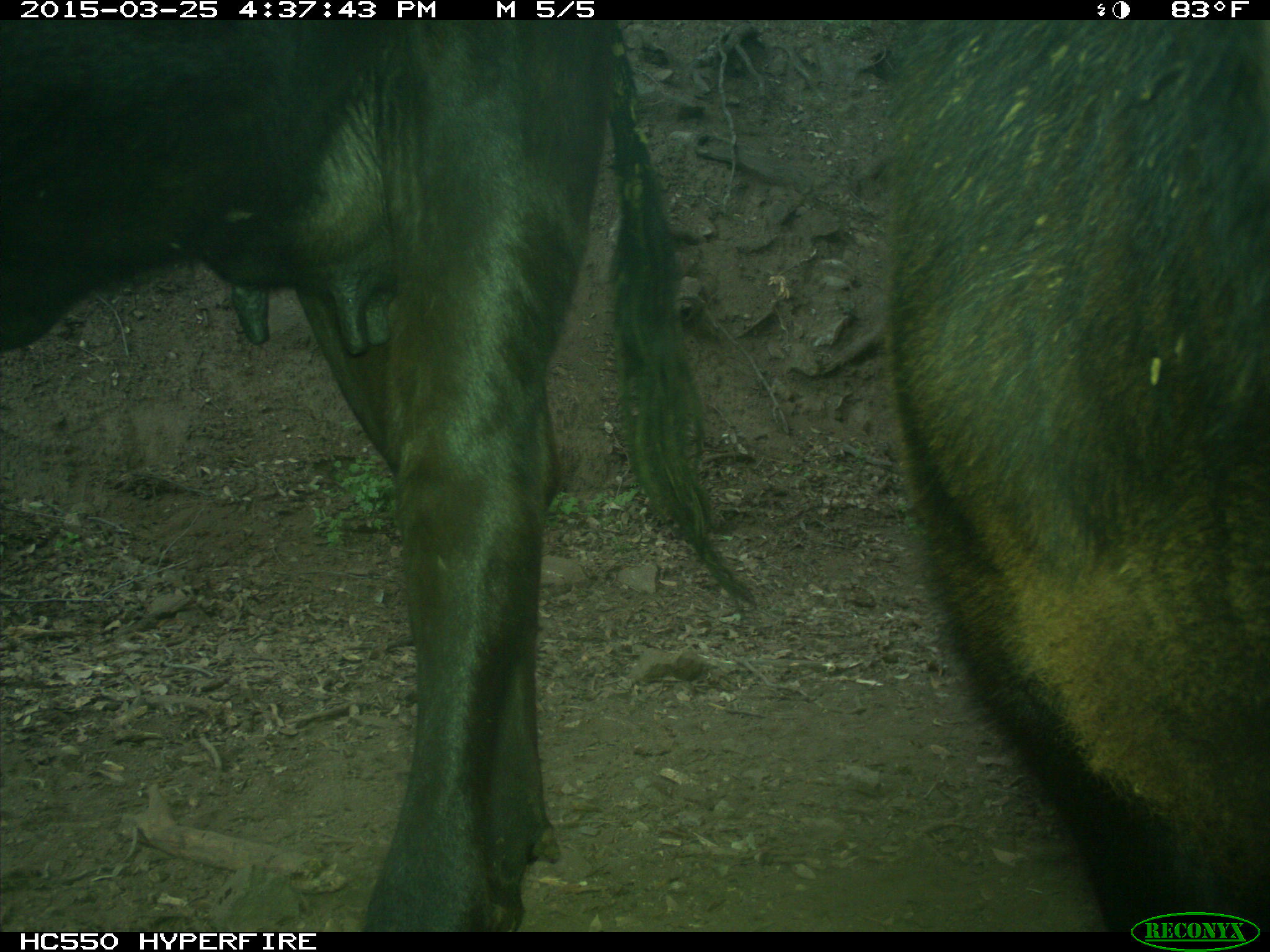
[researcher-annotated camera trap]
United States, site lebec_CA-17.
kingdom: Animalia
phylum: Chordata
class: Mammalia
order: Artiodactyla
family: Bovidae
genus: Bos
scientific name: Bos taurus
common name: domestic cow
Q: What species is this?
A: Bos taurus (domestic cow).